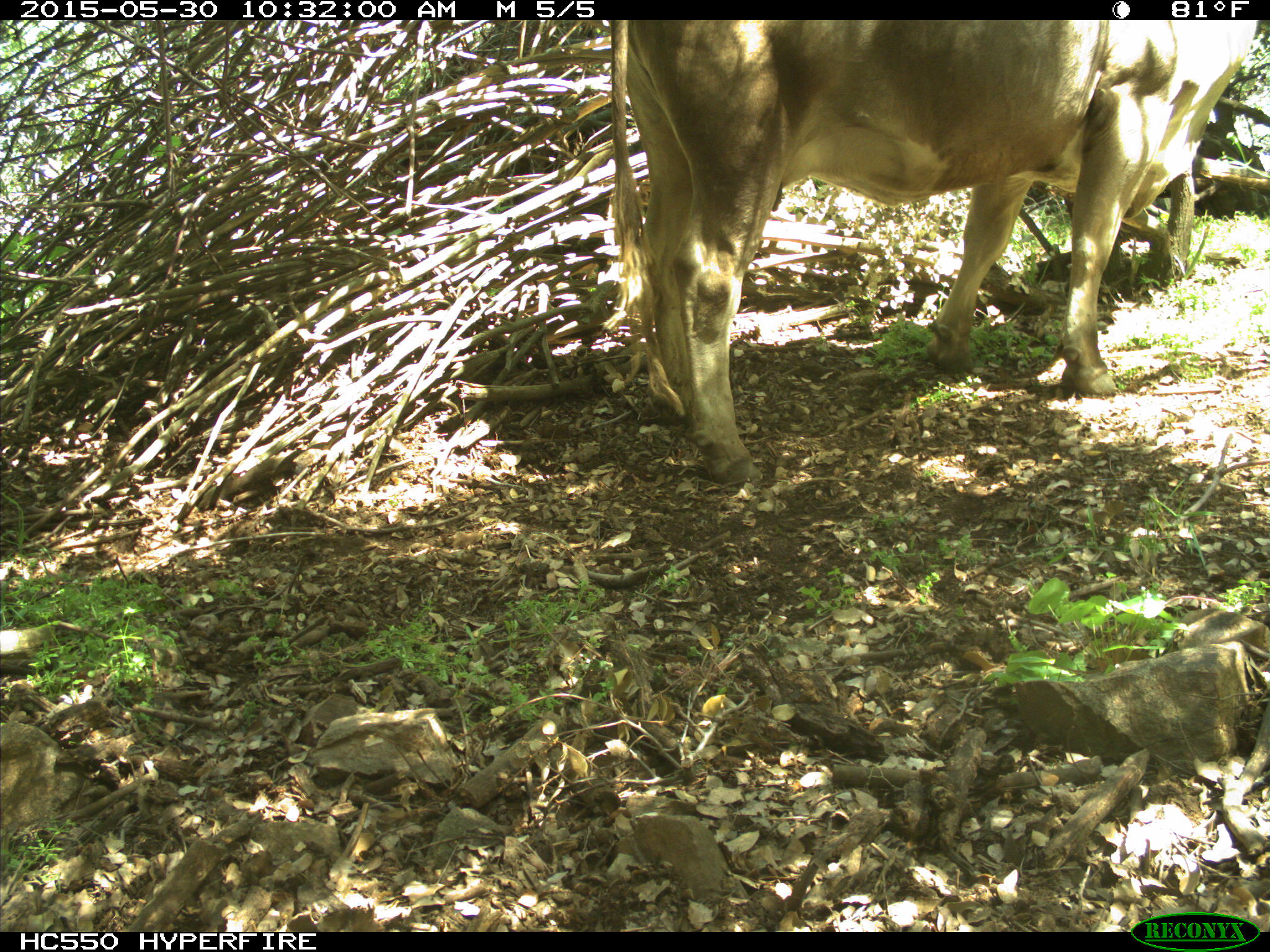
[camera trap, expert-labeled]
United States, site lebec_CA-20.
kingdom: Animalia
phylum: Chordata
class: Mammalia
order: Artiodactyla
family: Bovidae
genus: Bos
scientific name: Bos taurus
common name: domestic cow